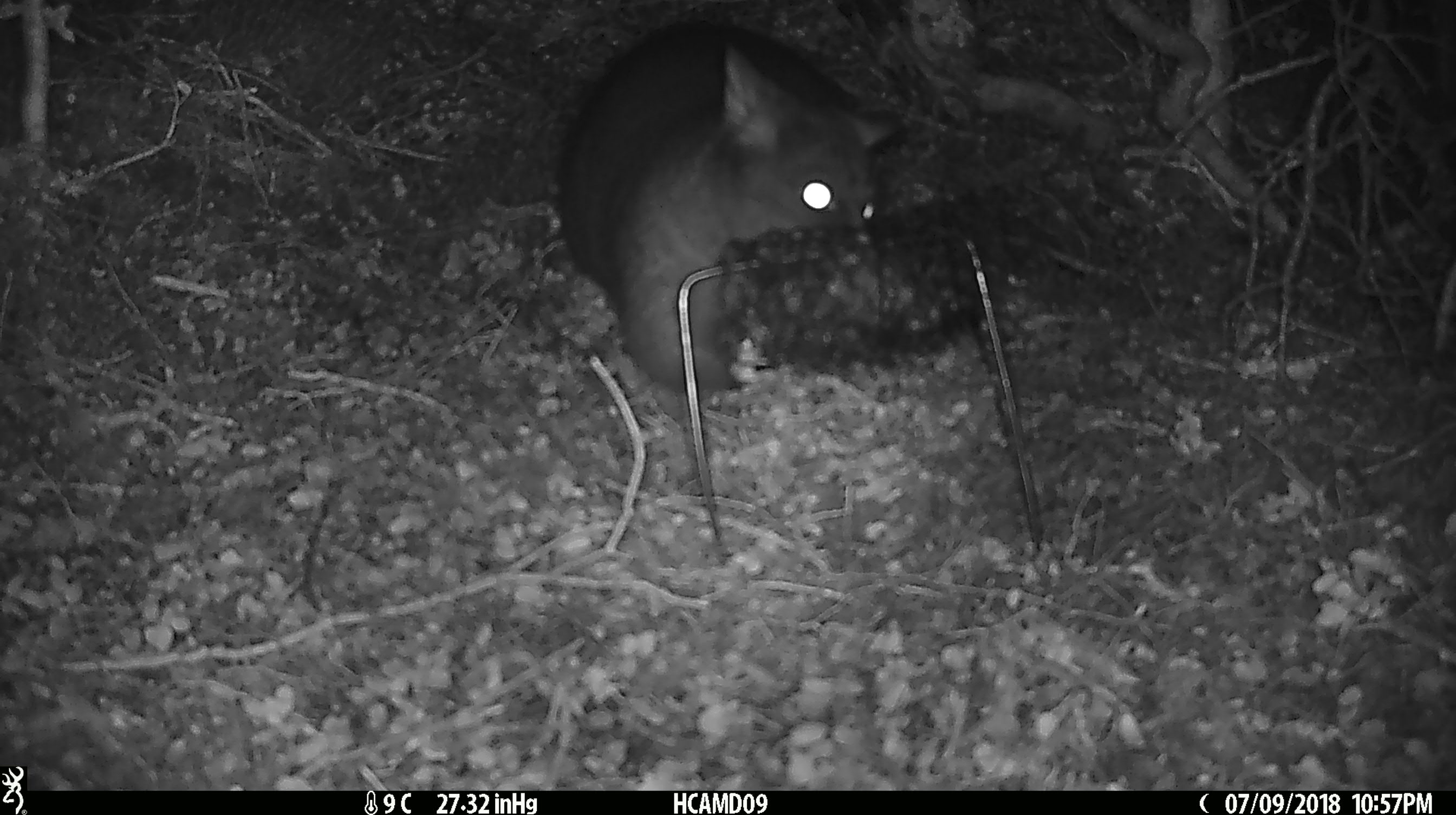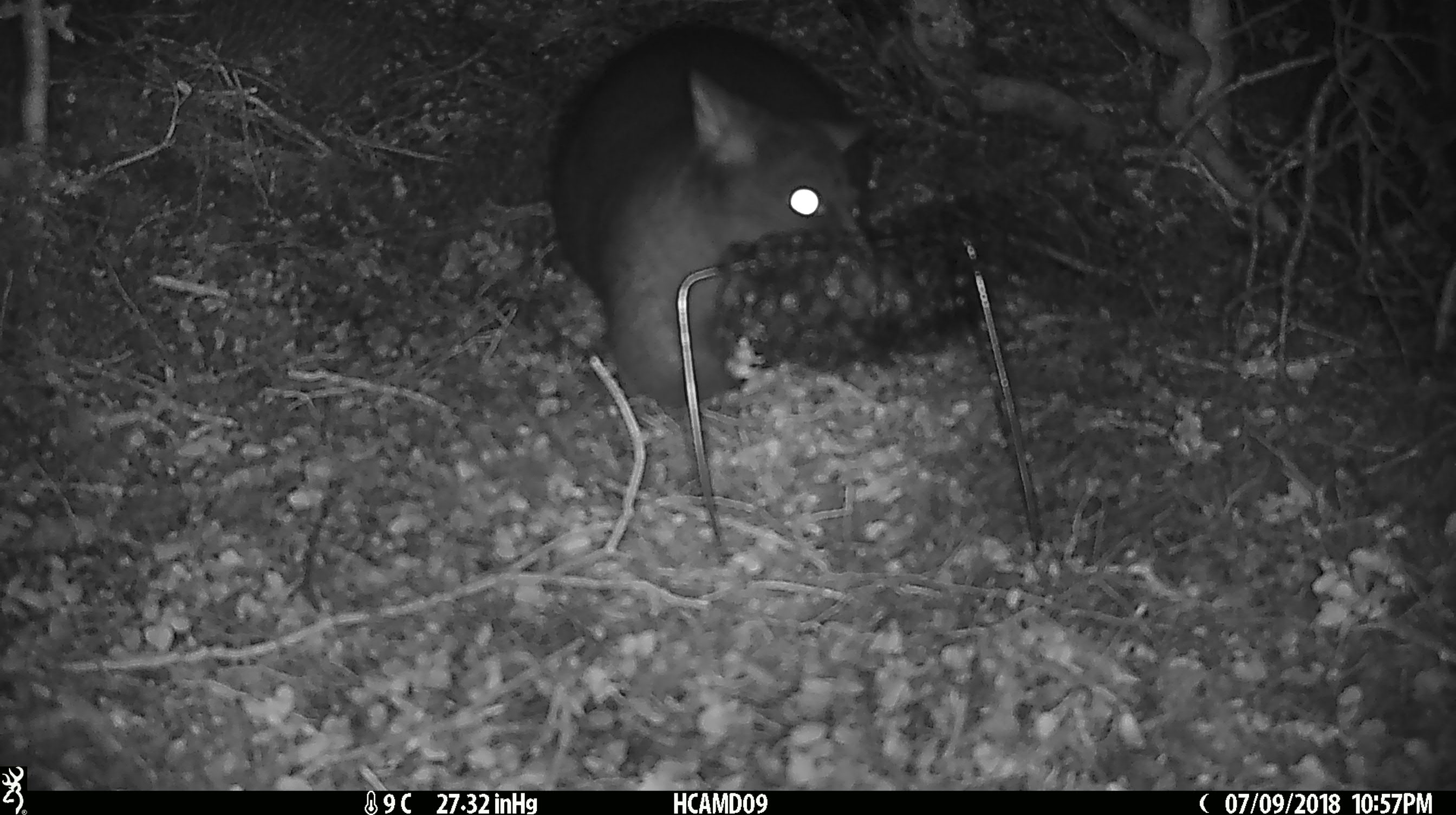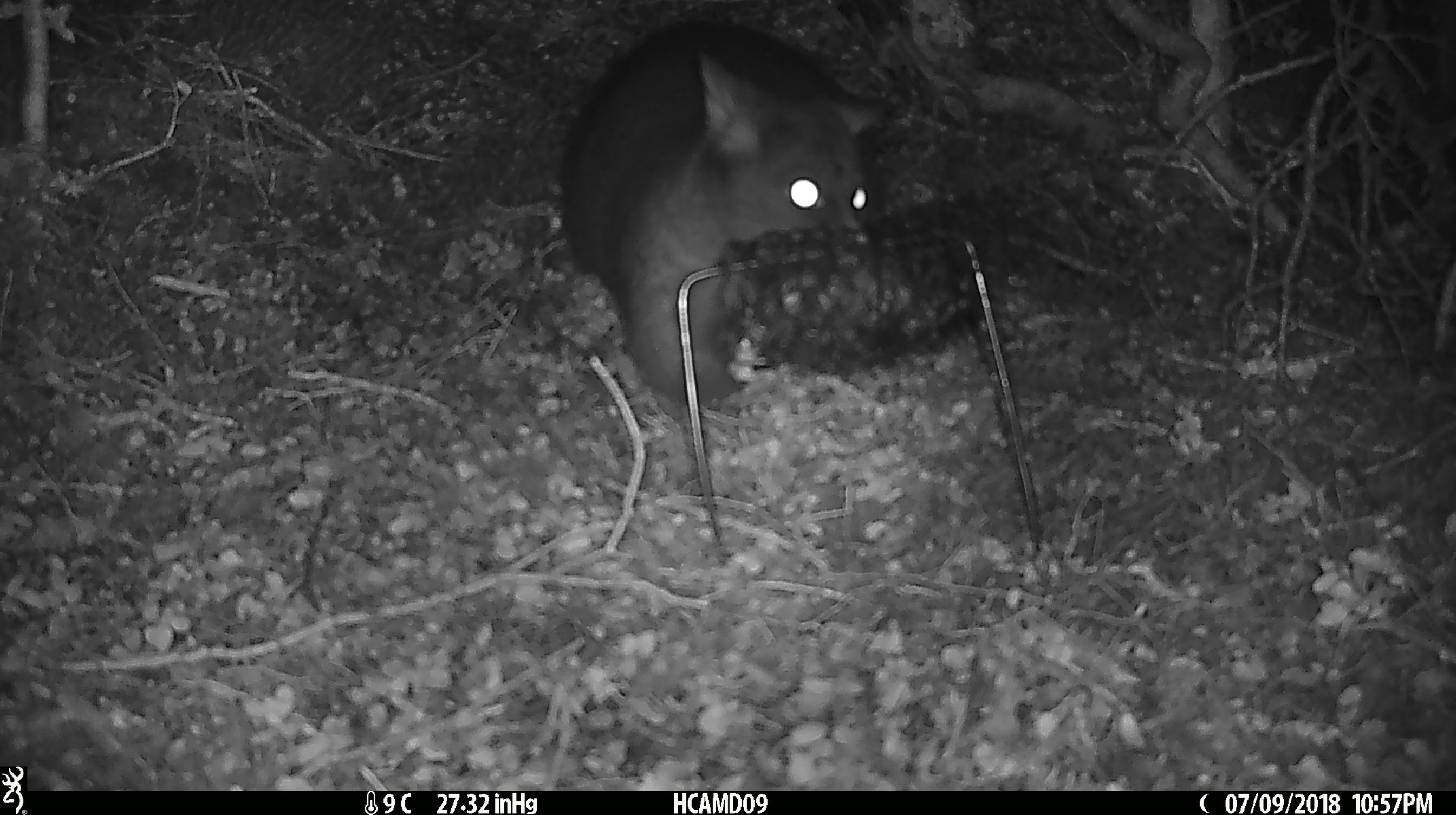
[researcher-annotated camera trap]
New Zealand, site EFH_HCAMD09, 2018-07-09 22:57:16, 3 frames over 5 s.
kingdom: Animalia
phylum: Chordata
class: Mammalia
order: Diprotodontia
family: Phalangeridae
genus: Trichosurus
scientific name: Trichosurus vulpecula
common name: common brushtail possum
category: possum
Possum (common brushtail possum) (Trichosurus vulpecula).